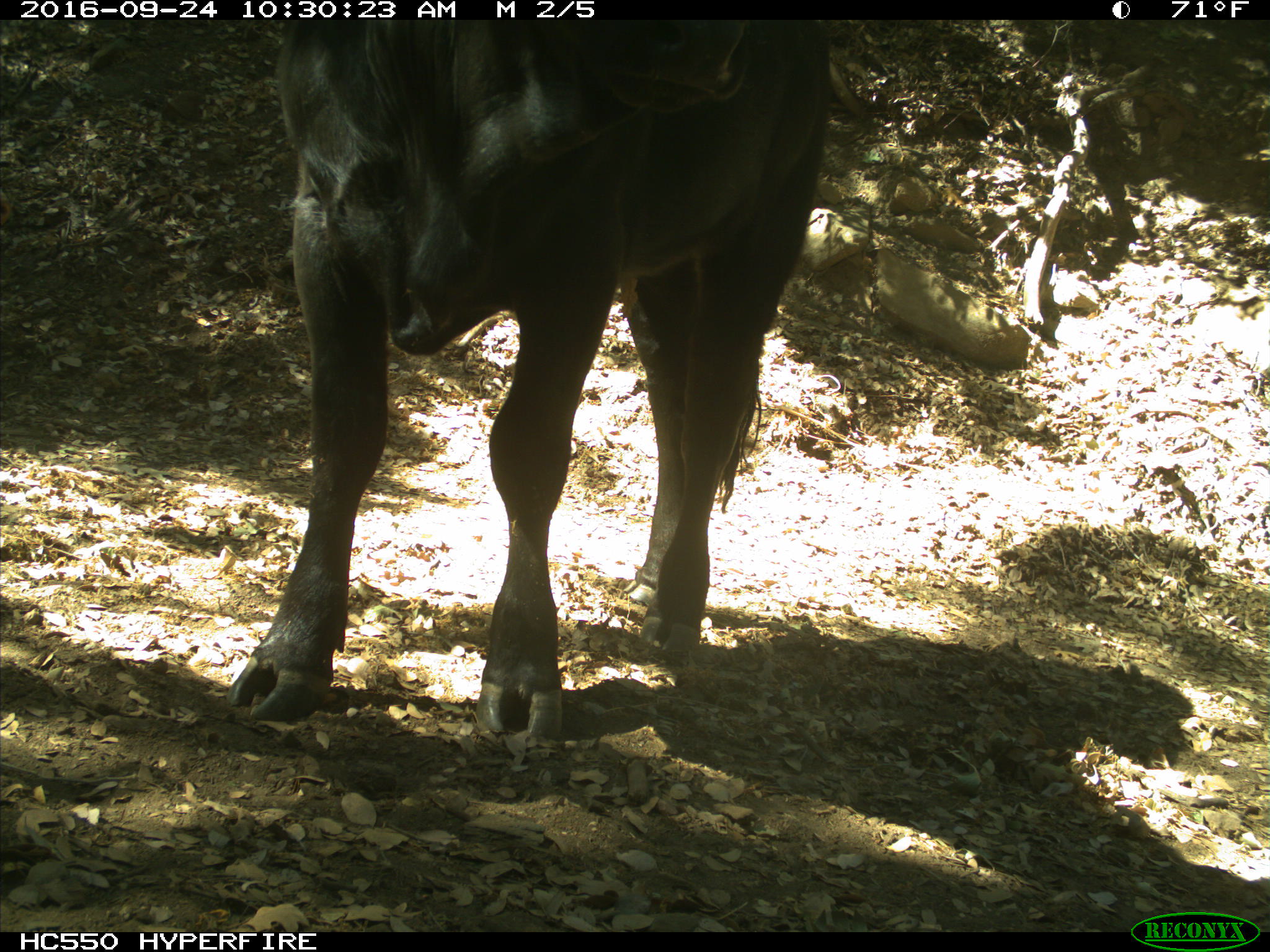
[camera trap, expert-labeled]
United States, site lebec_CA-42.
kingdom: Animalia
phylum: Chordata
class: Mammalia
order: Artiodactyla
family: Bovidae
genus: Bos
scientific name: Bos taurus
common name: domestic cow